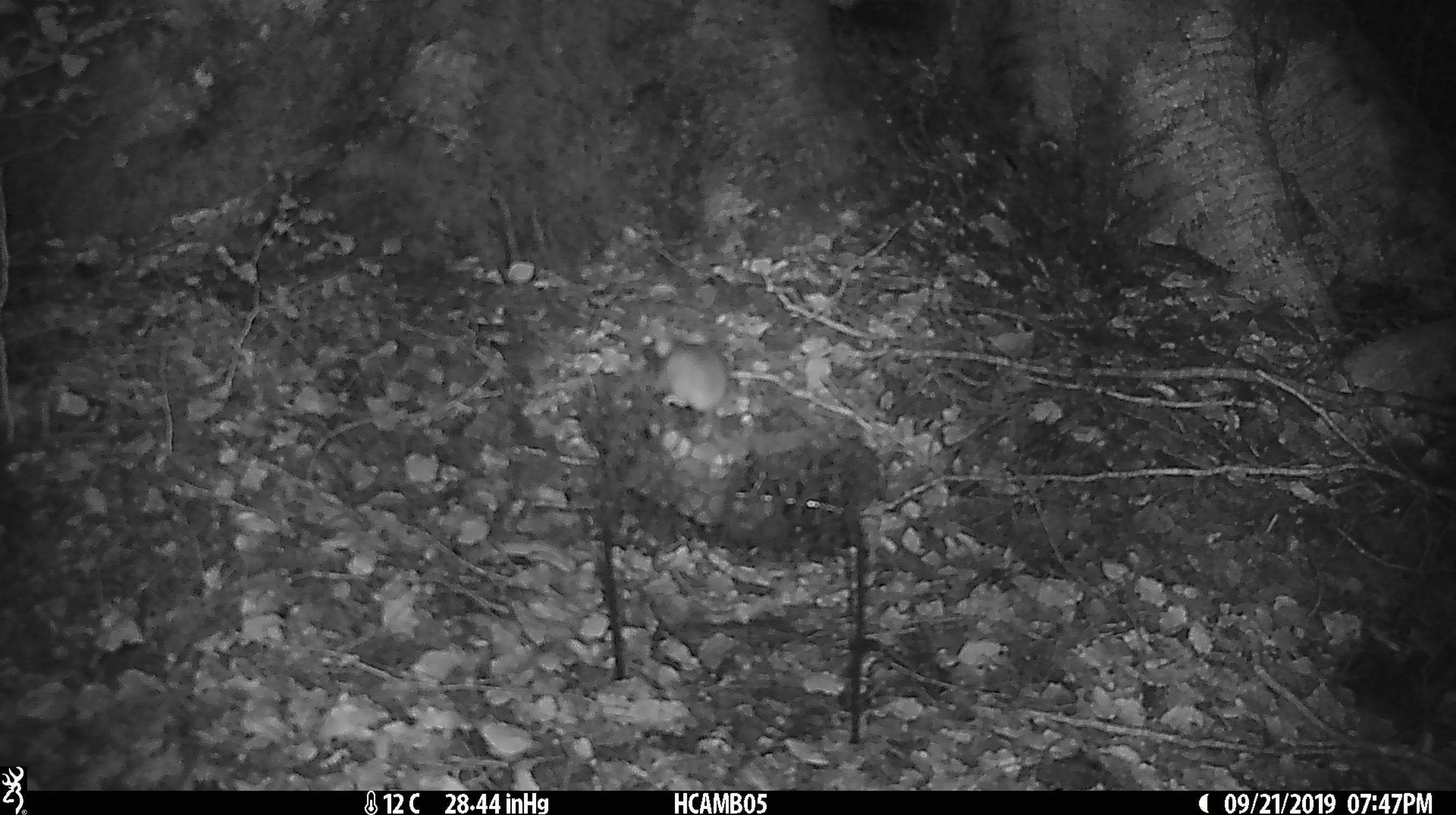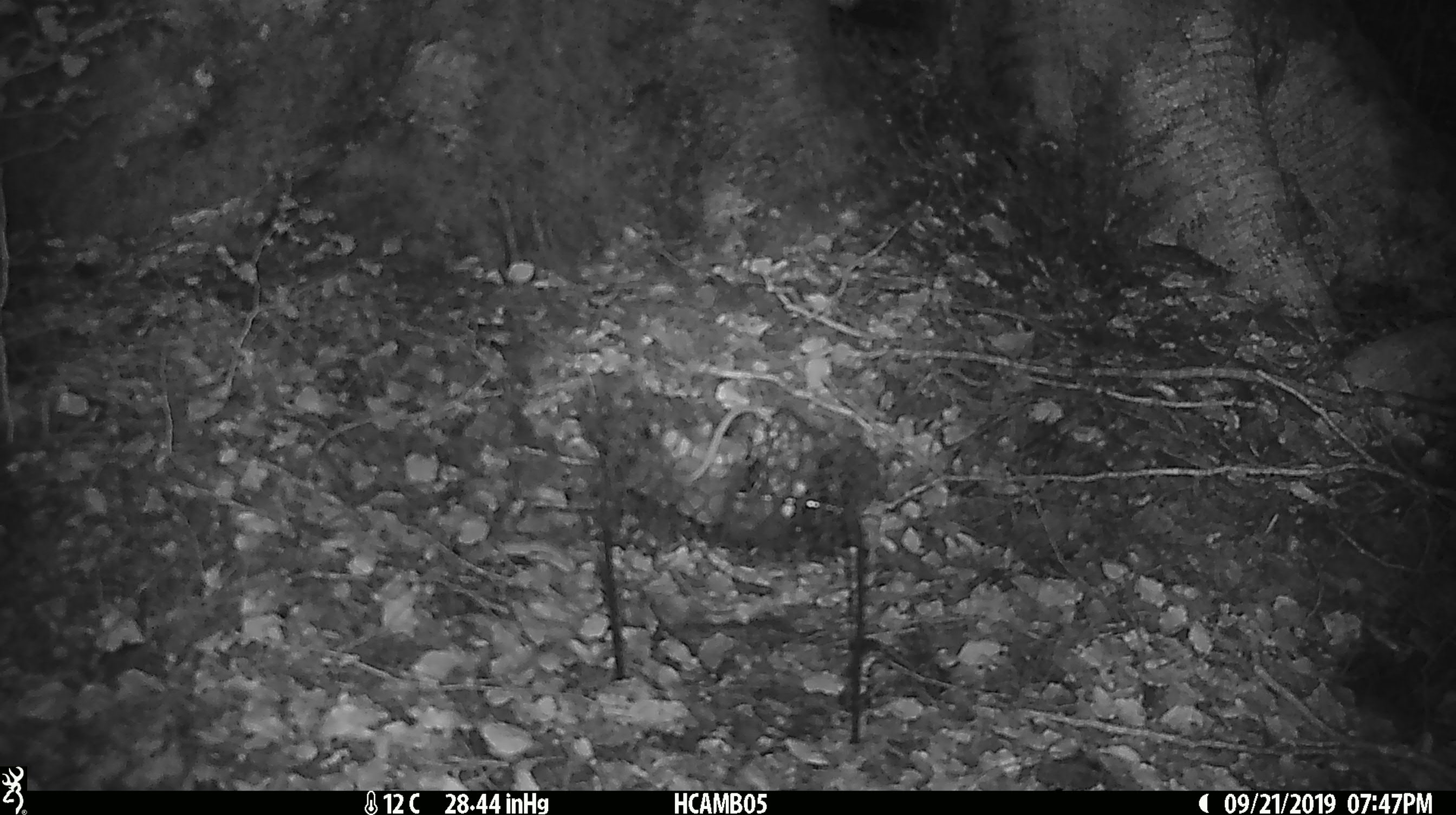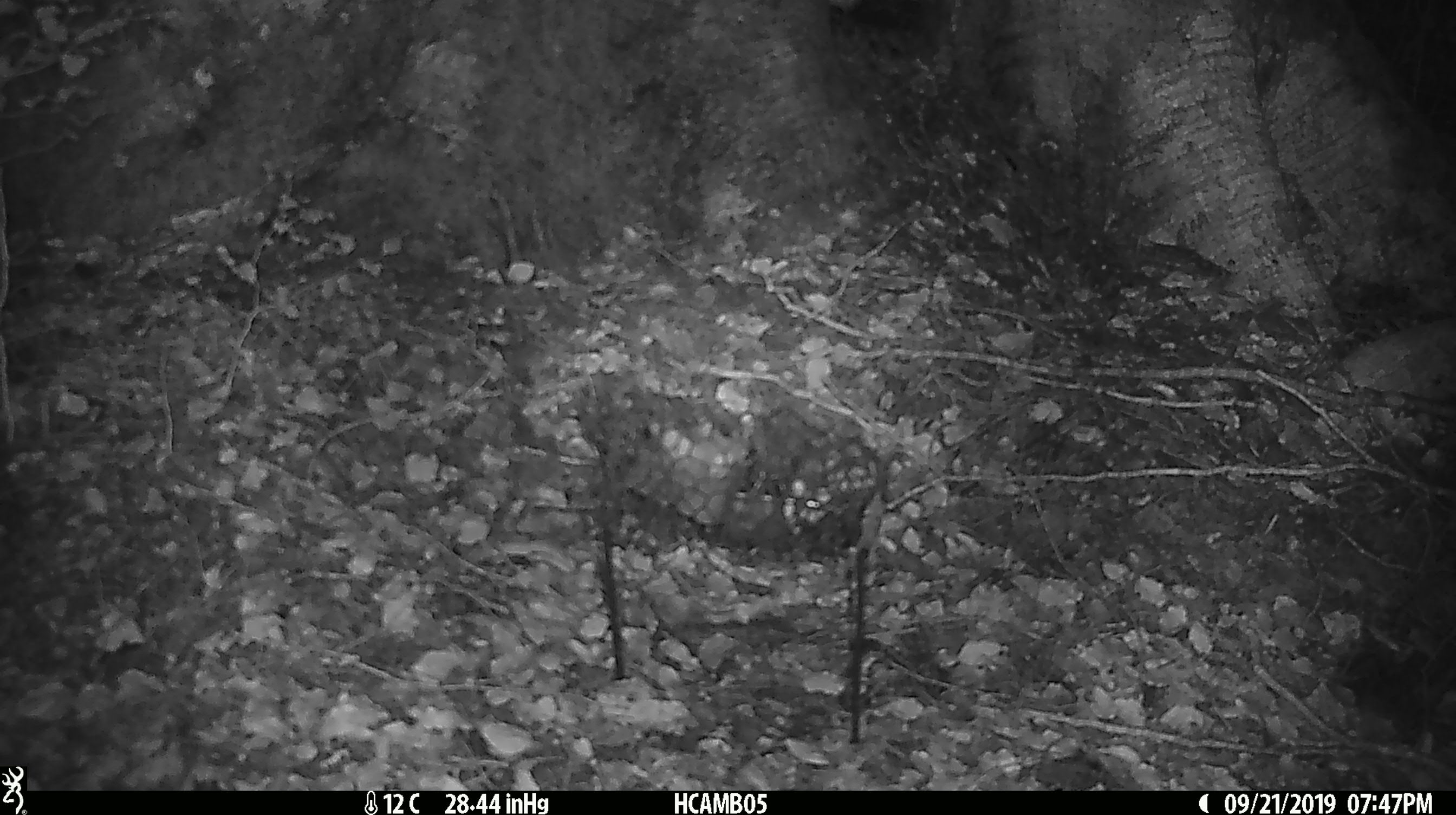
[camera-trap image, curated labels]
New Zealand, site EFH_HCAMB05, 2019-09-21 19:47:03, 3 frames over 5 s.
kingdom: Animalia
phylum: Chordata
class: Mammalia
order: Rodentia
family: Muridae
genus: Mus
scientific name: Mus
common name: mouse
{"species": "mouse (Mus)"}